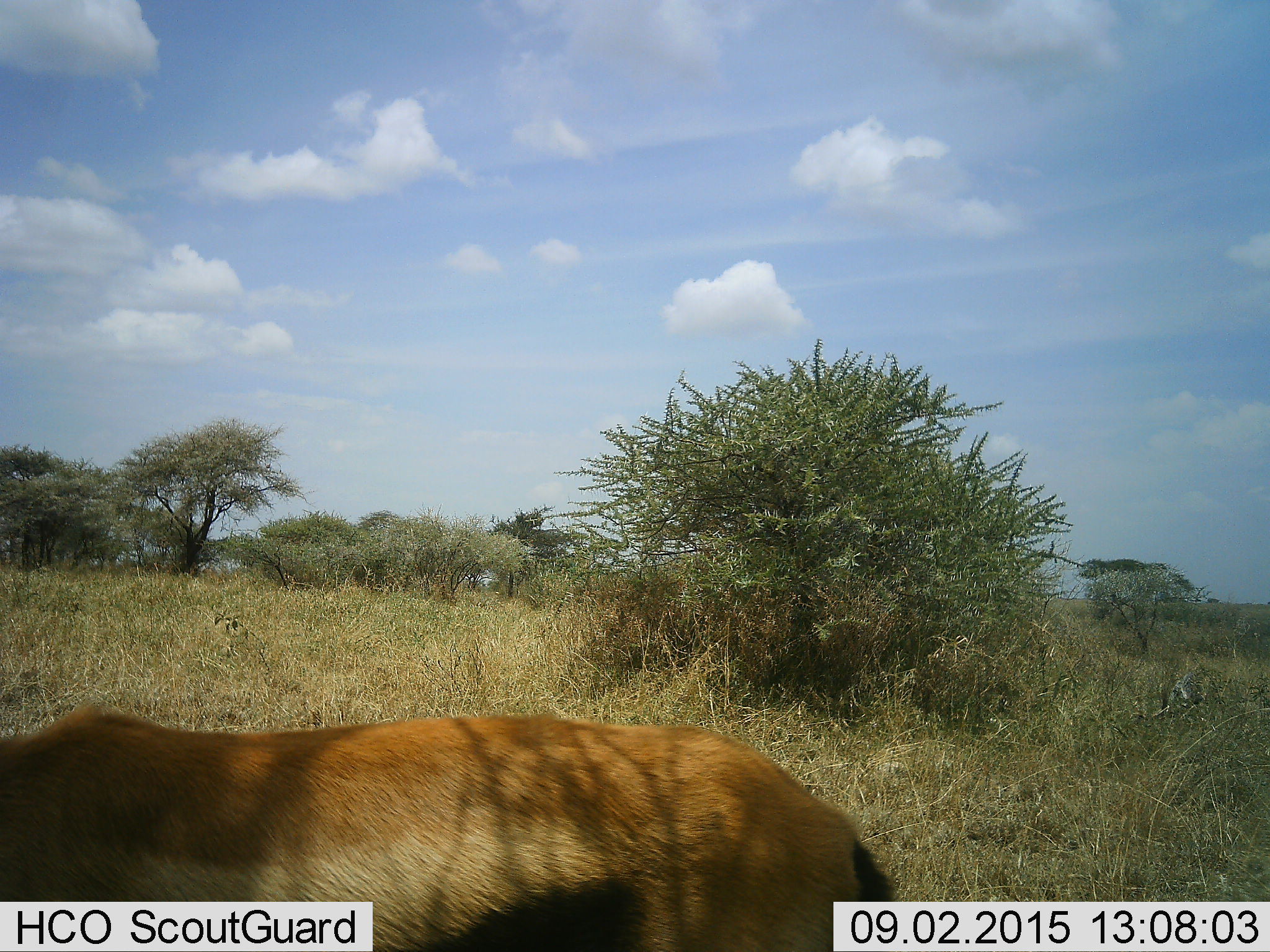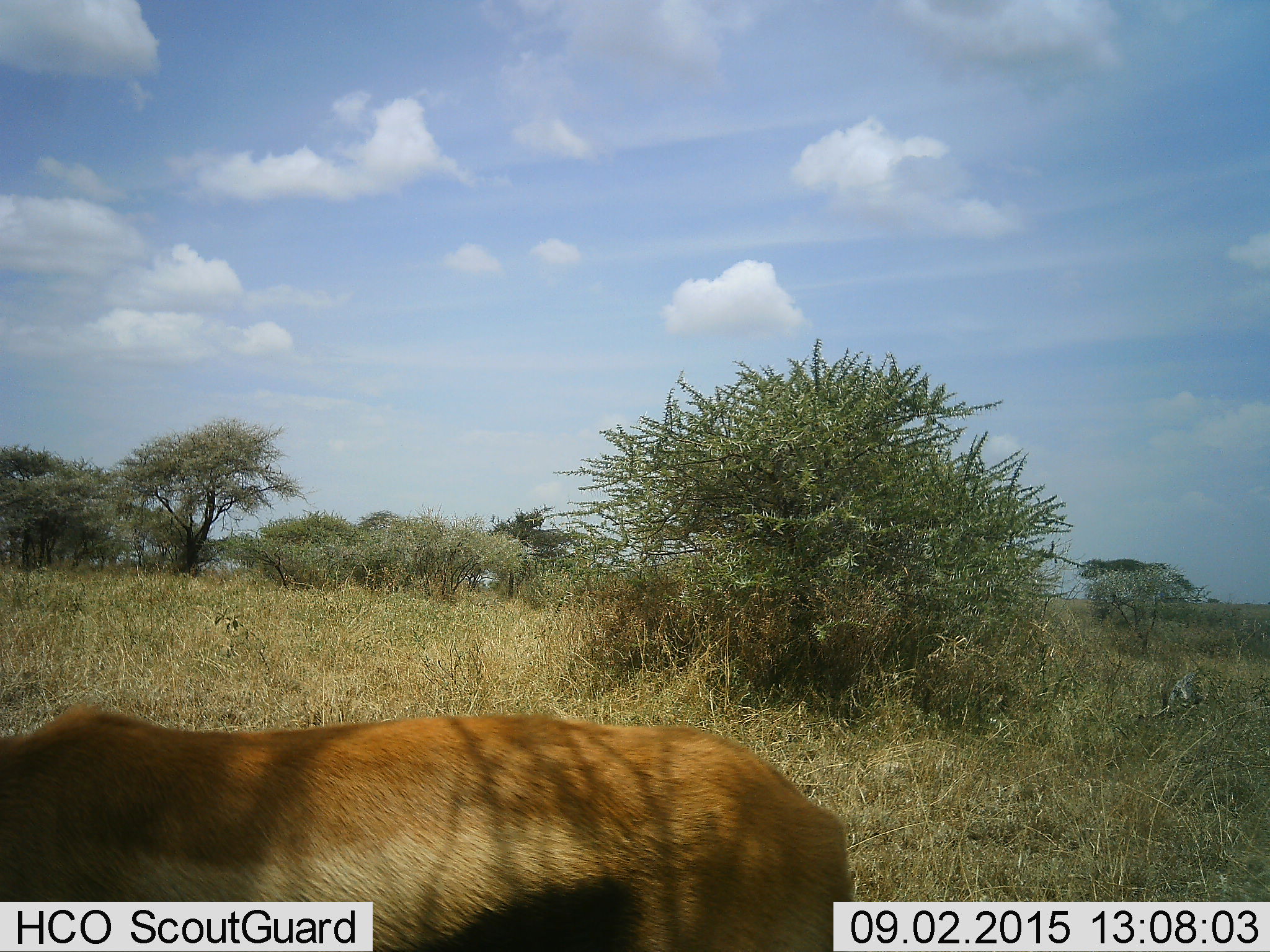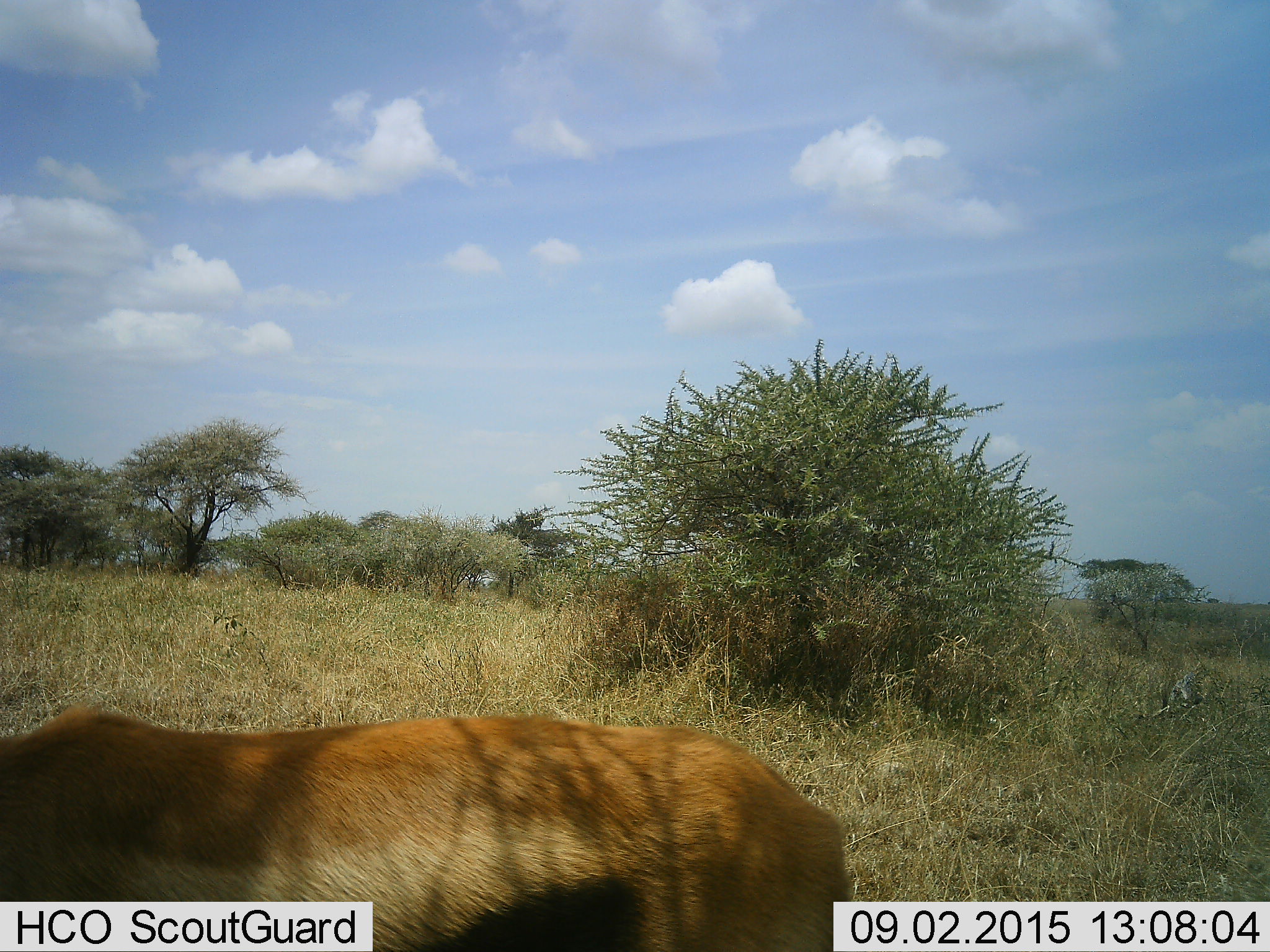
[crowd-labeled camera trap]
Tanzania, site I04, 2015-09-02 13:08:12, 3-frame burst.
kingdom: Animalia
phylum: Chordata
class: Mammalia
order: Artiodactyla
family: Bovidae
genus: Eudorcas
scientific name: Eudorcas thomsonii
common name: thomson's gazelle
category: gazellethomsons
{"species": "gazellethomsons (thomson's gazelle) (Eudorcas thomsonii)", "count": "1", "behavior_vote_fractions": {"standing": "62%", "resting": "0%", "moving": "0%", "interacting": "0%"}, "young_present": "0%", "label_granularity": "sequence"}